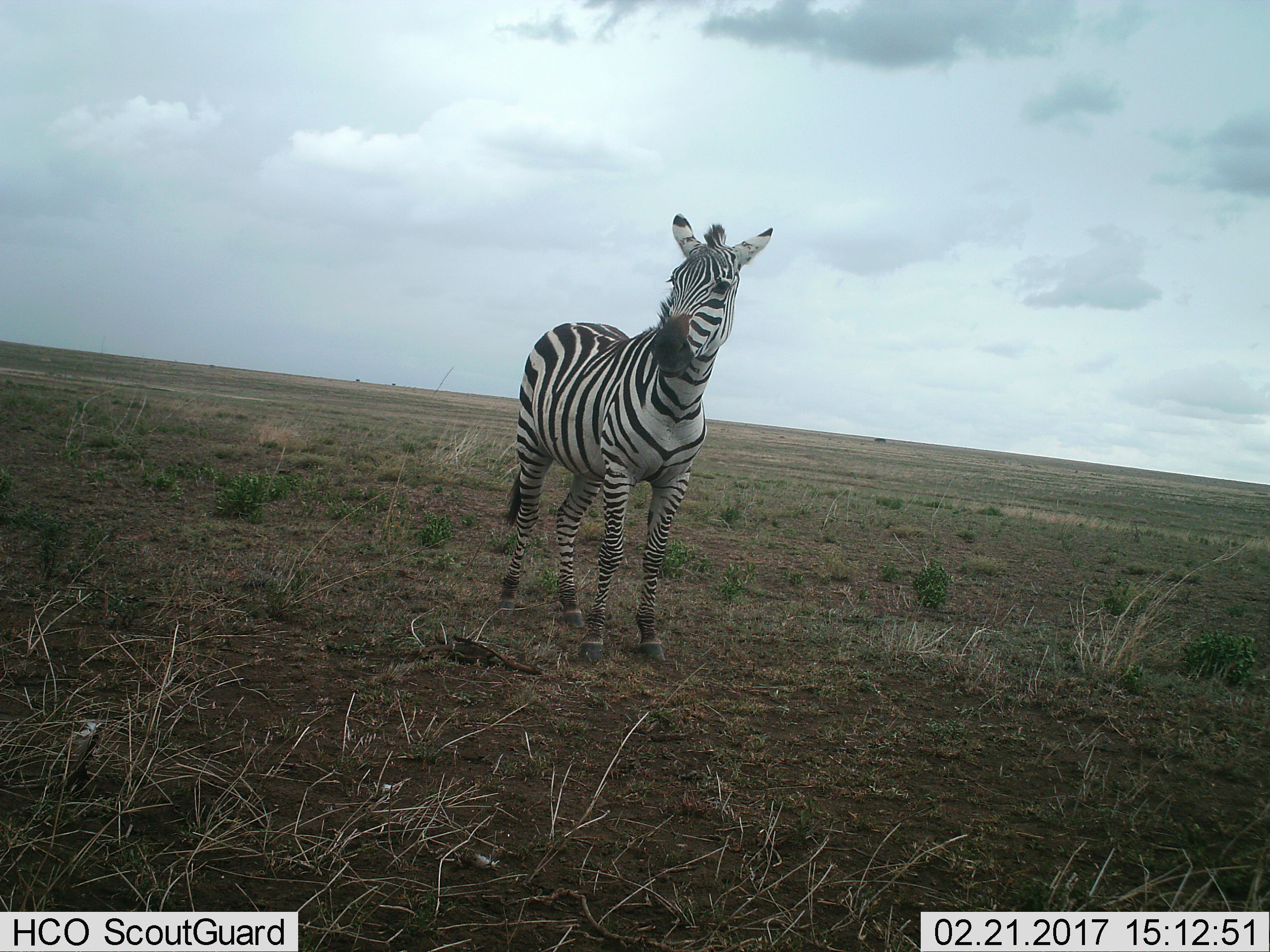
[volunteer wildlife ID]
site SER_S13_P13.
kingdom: Animalia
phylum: Chordata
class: Mammalia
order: Perissodactyla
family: Equidae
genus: Equus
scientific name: Equus quagga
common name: plains zebra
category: zebraplains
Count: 1.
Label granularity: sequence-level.